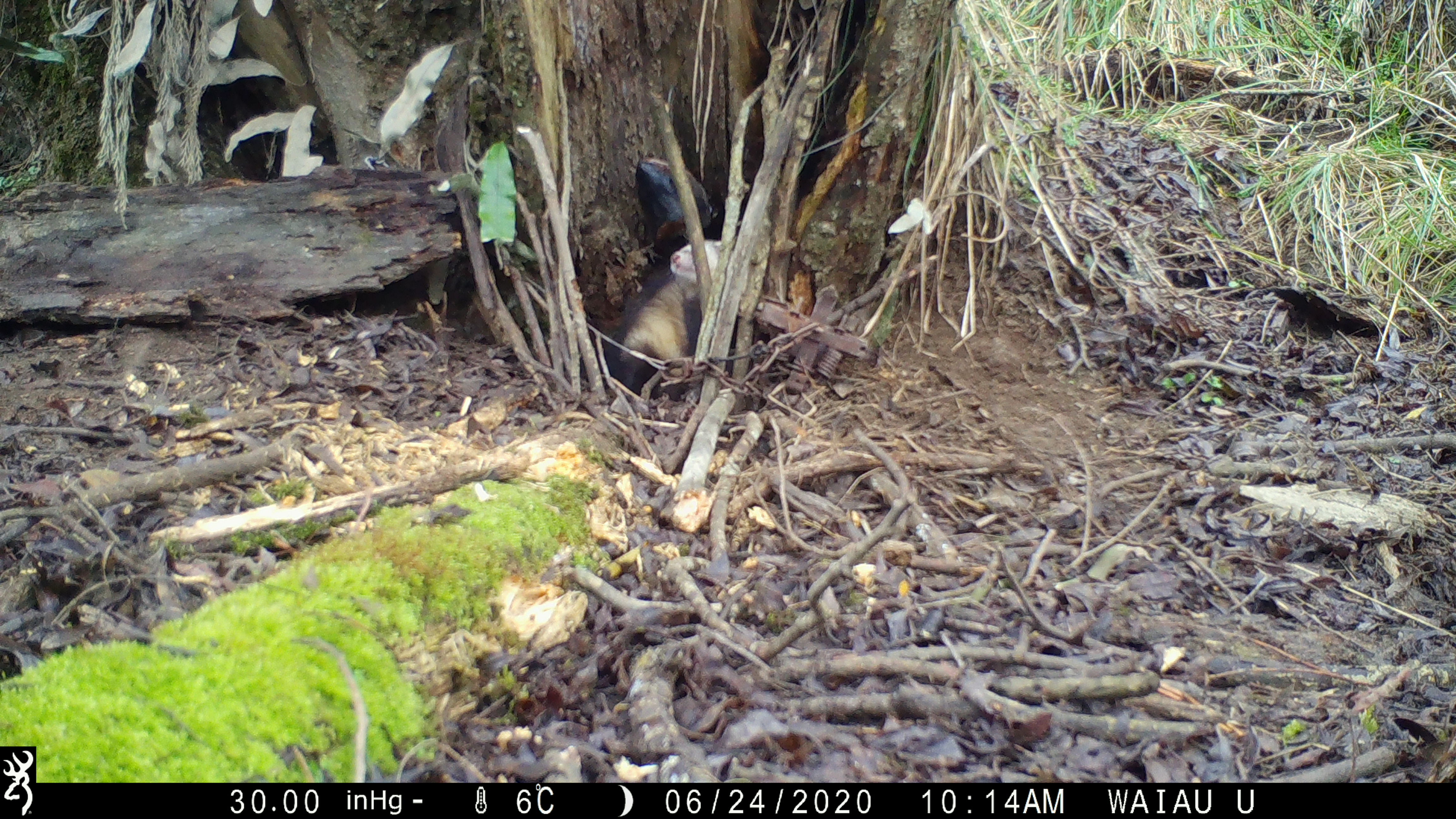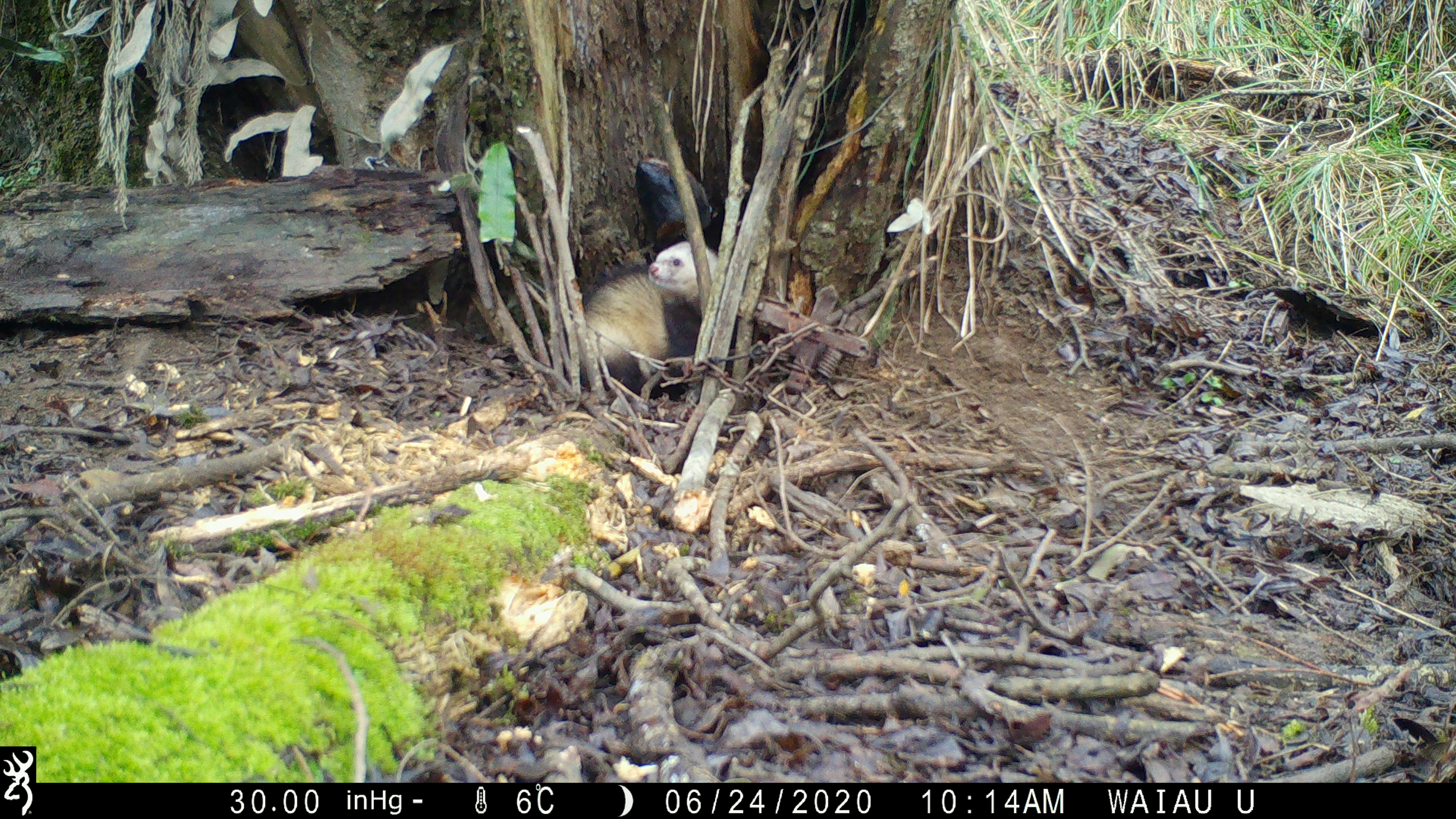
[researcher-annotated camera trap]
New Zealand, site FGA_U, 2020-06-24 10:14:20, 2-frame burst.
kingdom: Animalia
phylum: Chordata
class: Mammalia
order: Carnivora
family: Mustelidae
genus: Mustela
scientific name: Mustela furo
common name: ferret